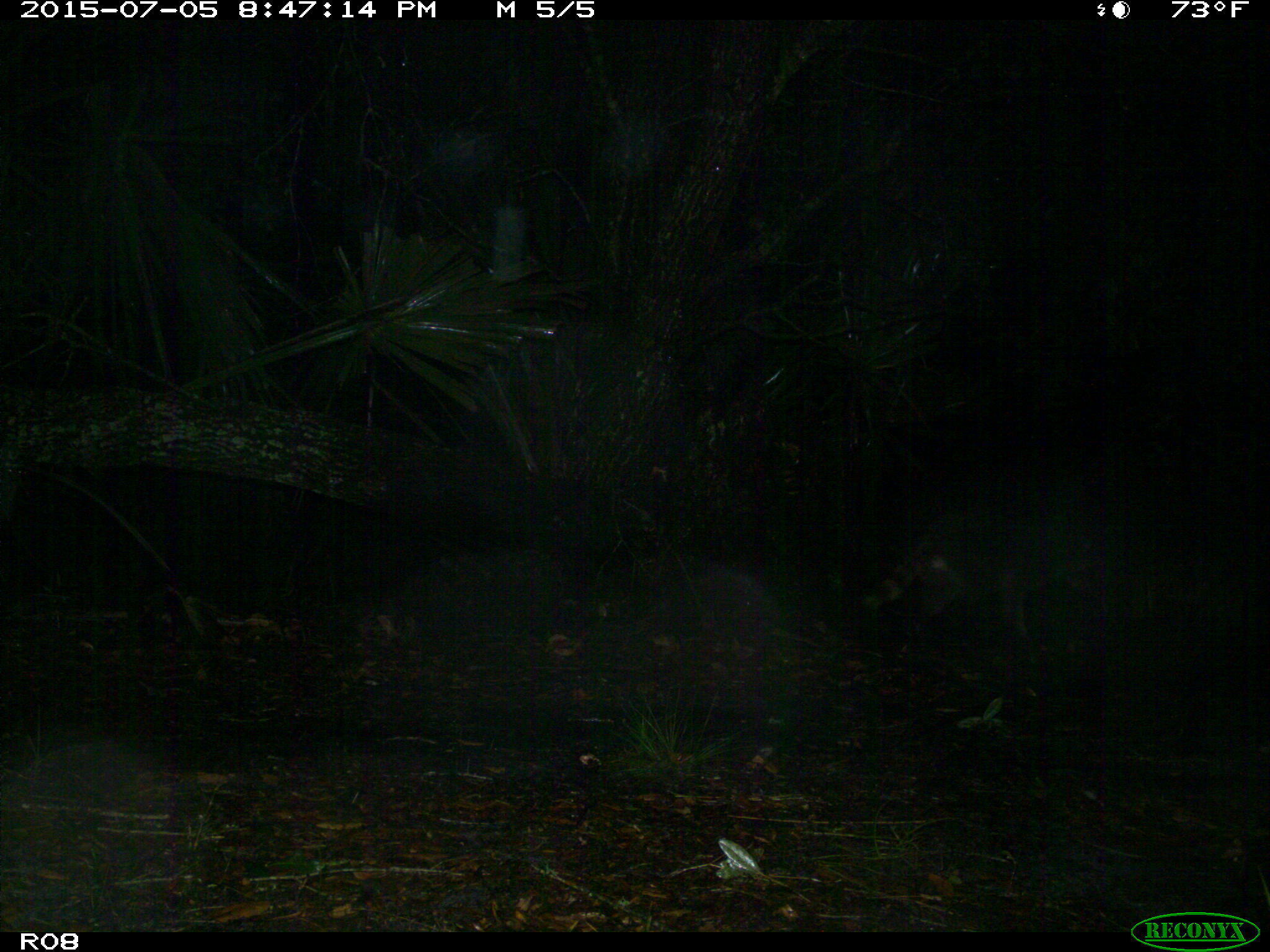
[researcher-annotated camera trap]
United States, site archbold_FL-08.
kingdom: Animalia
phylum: Chordata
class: Mammalia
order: Carnivora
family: Procyonidae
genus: Procyon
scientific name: Procyon lotor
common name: common raccoon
Procyon lotor (common raccoon).